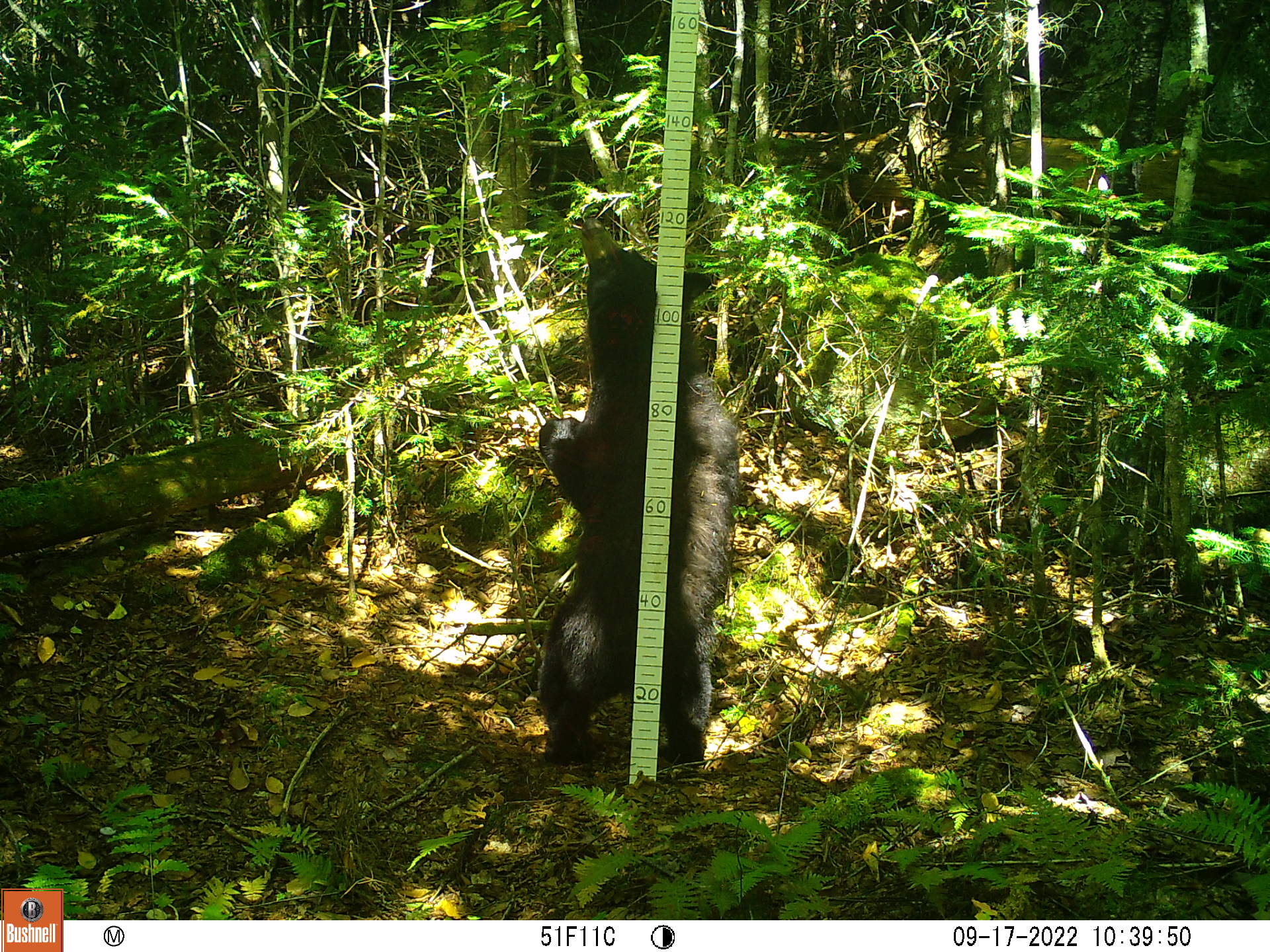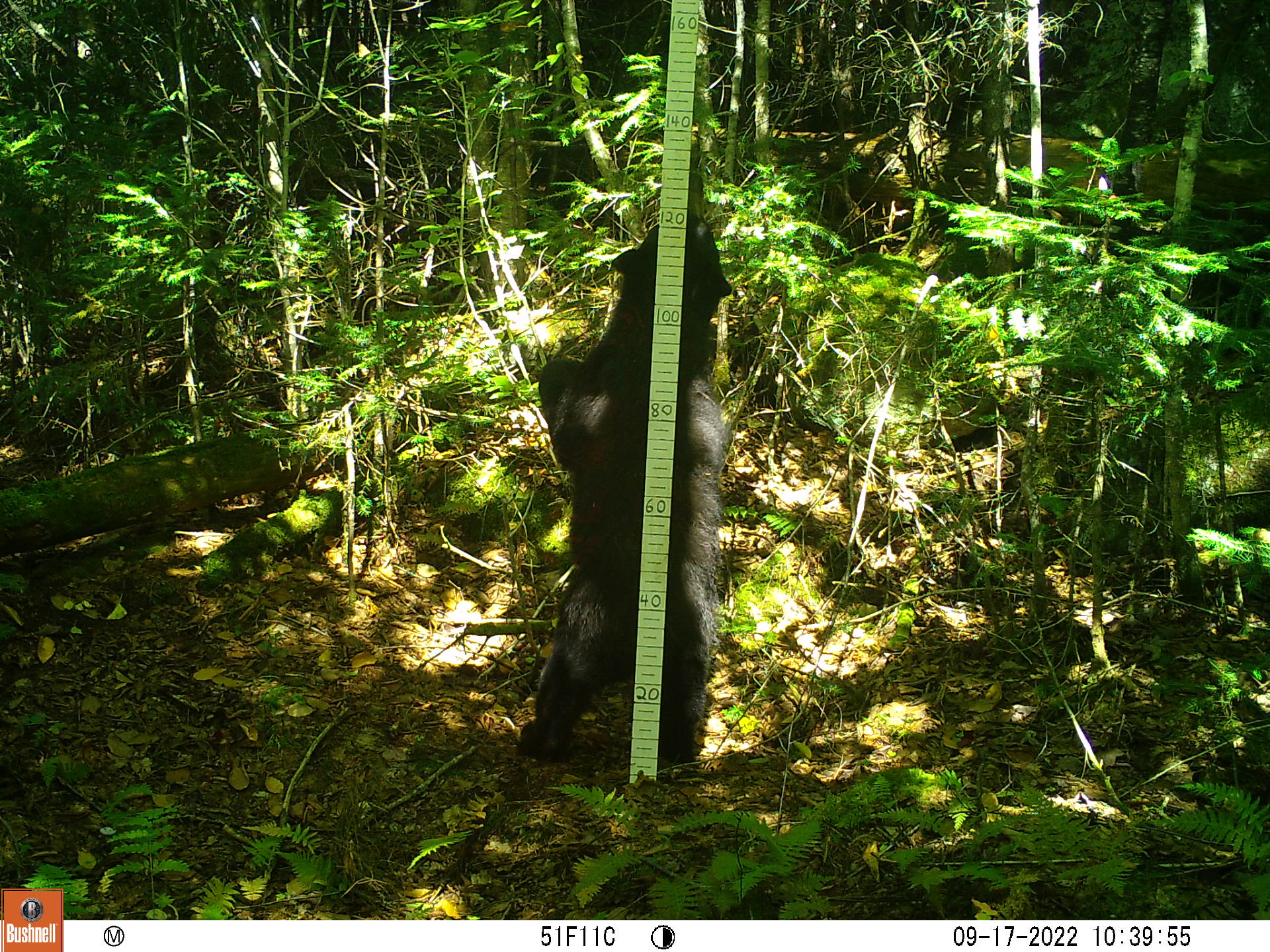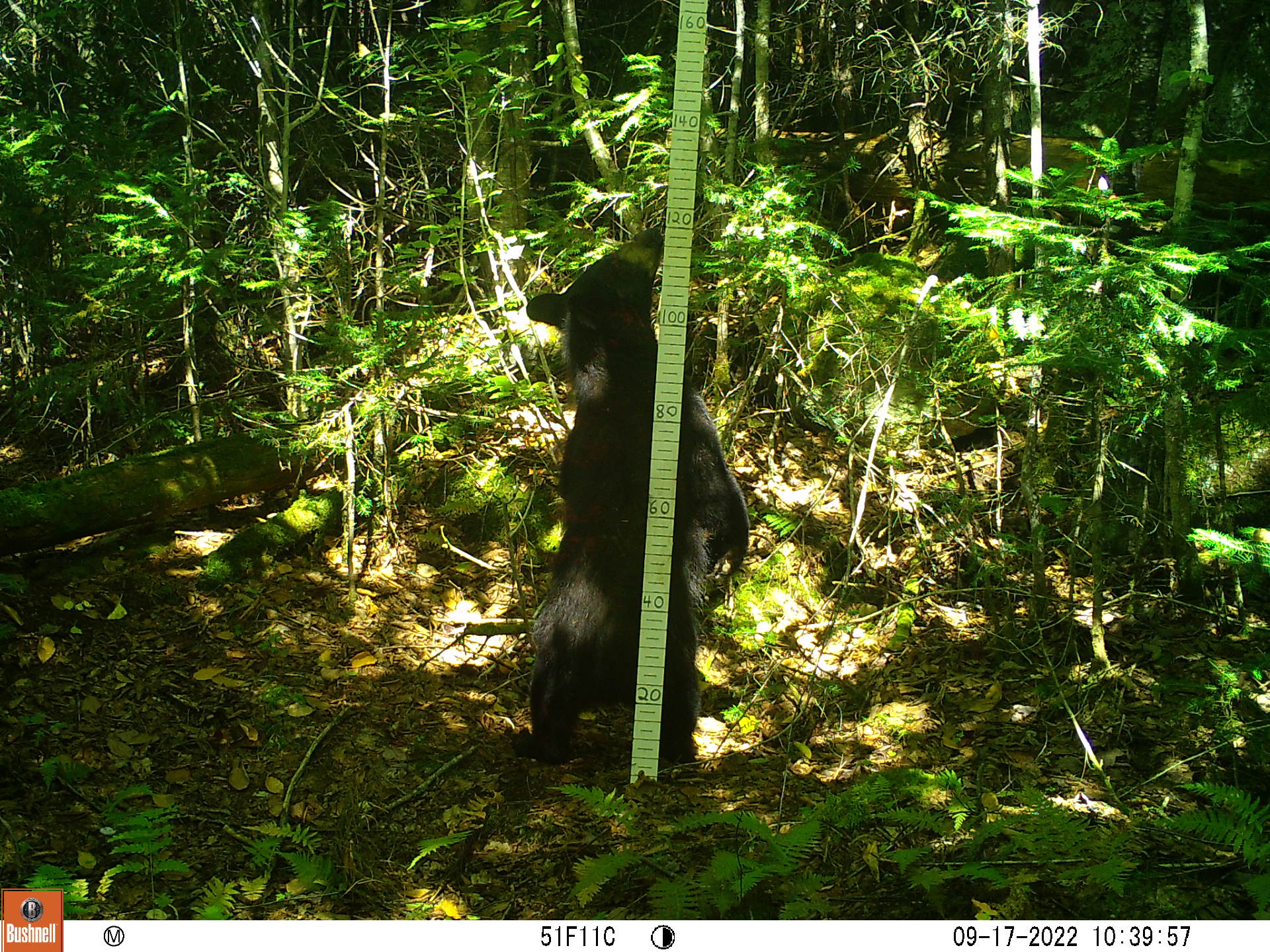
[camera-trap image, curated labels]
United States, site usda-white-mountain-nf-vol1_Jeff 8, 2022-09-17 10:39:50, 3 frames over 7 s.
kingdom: Animalia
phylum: Chordata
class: Mammalia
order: Carnivora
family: Ursidae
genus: Ursus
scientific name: Ursus americanus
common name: black bear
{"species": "black bear (Ursus americanus)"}